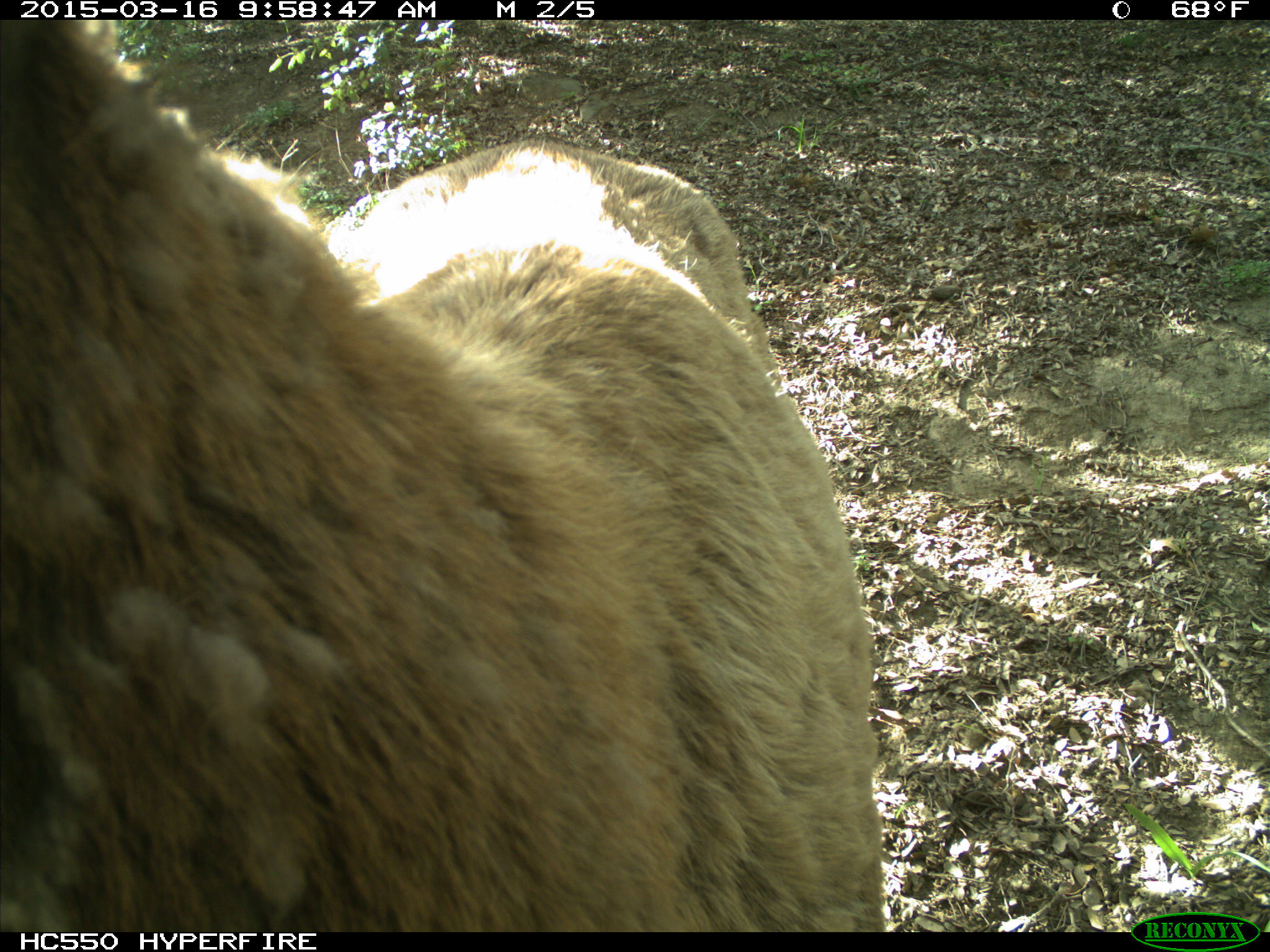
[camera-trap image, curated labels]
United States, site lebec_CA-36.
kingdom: Animalia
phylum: Chordata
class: Mammalia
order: Artiodactyla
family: Cervidae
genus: Cervus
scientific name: Cervus canadensis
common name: elk